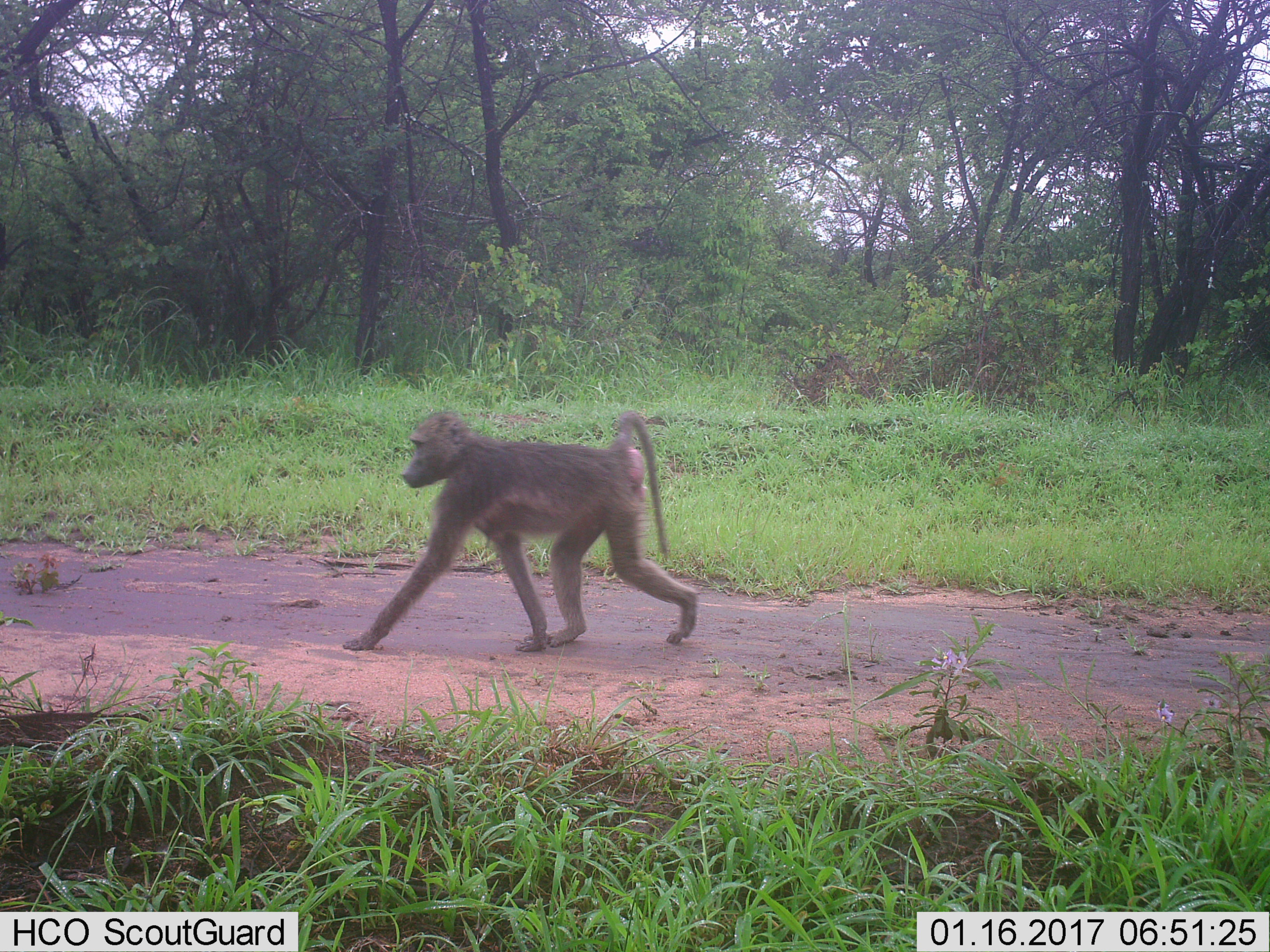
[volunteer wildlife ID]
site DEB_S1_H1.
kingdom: Animalia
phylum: Chordata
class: Mammalia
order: Primates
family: Cercopithecidae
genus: Papio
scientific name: Papio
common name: baboon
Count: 1.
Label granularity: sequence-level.